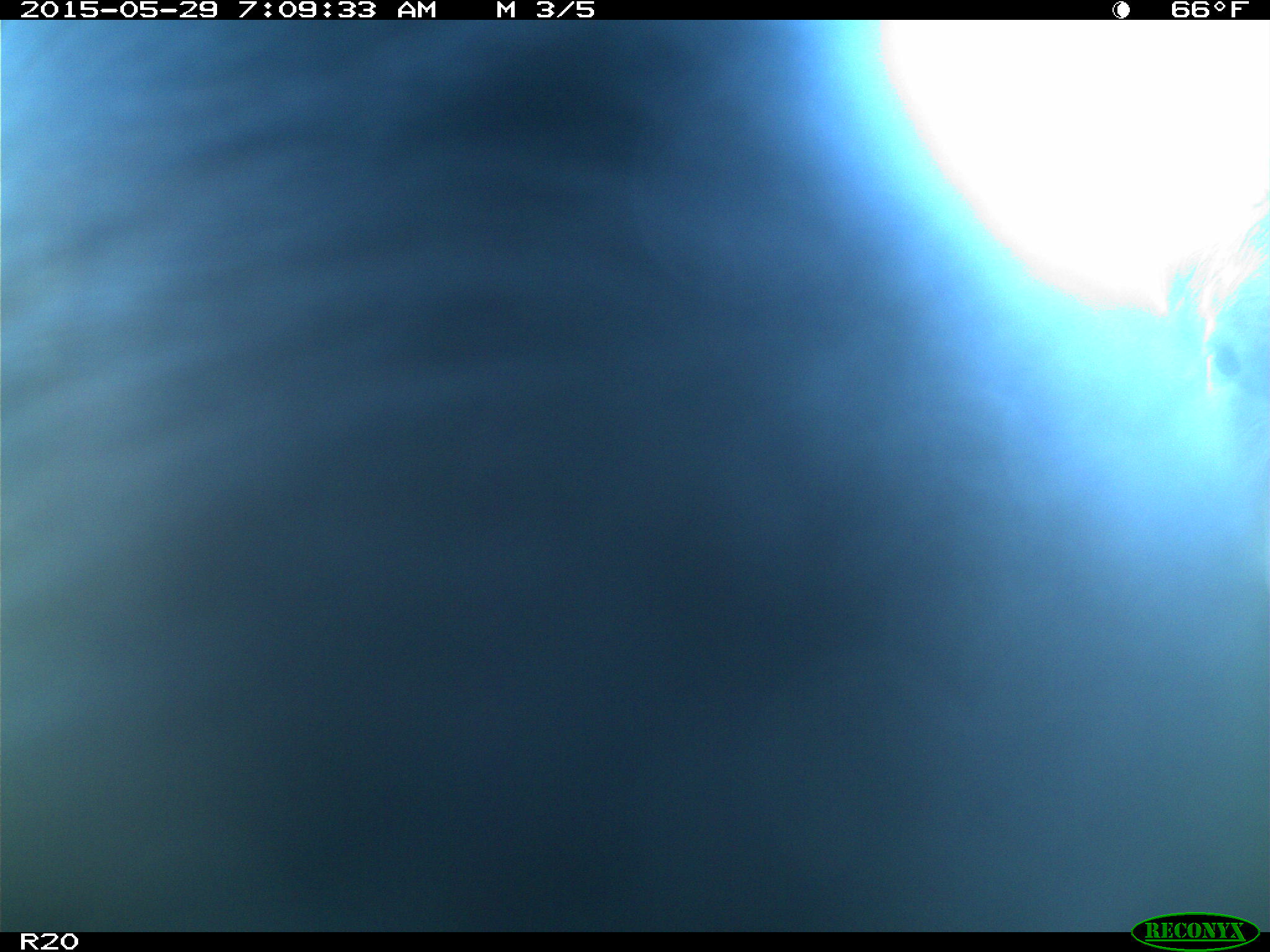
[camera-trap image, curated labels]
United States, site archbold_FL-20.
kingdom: Animalia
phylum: Chordata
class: Mammalia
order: Artiodactyla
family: Bovidae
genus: Bos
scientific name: Bos taurus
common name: domestic cow